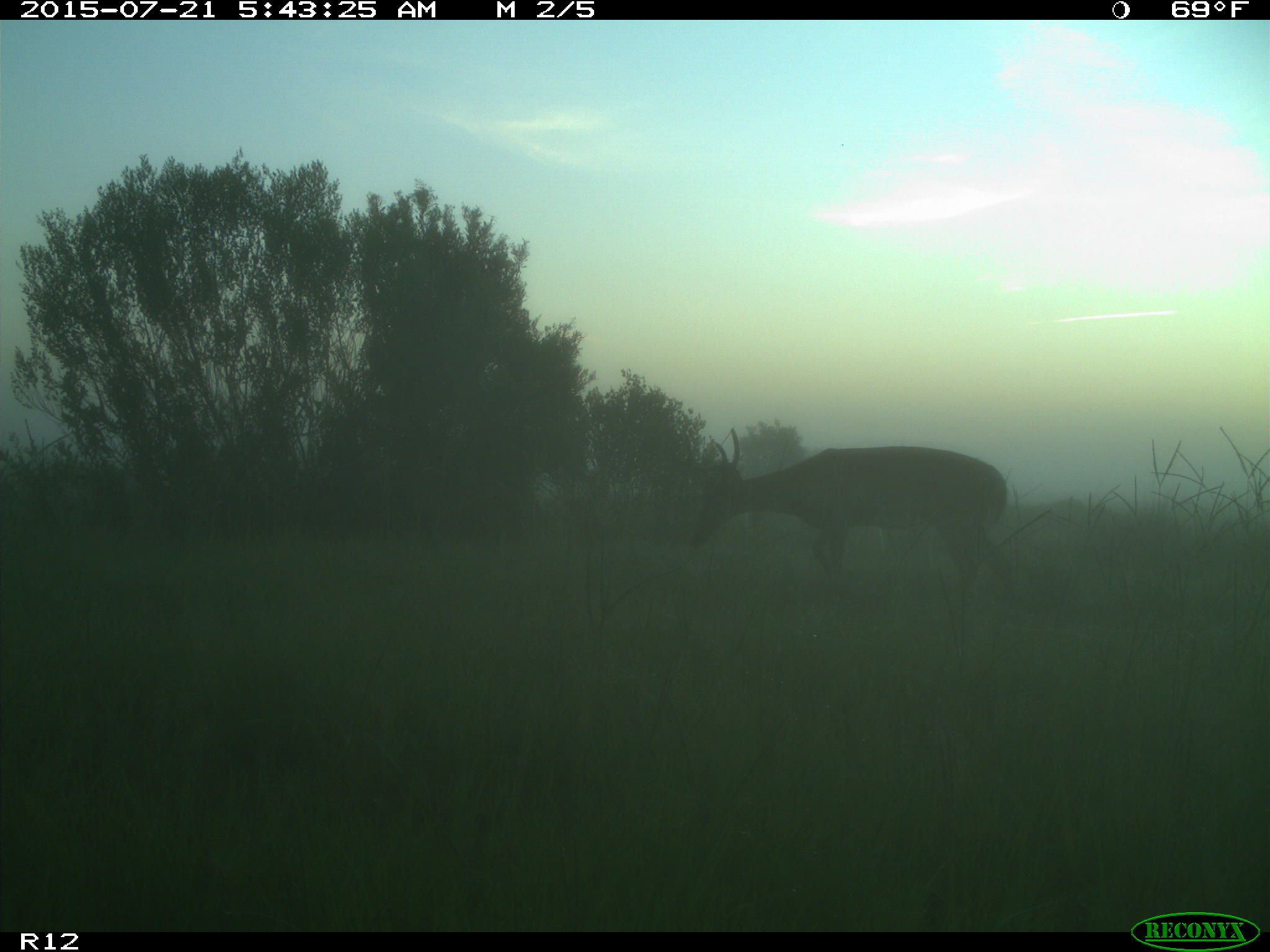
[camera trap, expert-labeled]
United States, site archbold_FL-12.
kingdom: Animalia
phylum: Chordata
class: Mammalia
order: Artiodactyla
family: Cervidae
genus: Odocoileus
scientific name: Odocoileus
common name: deer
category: unidentified deer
Unidentified deer (deer) (Odocoileus).